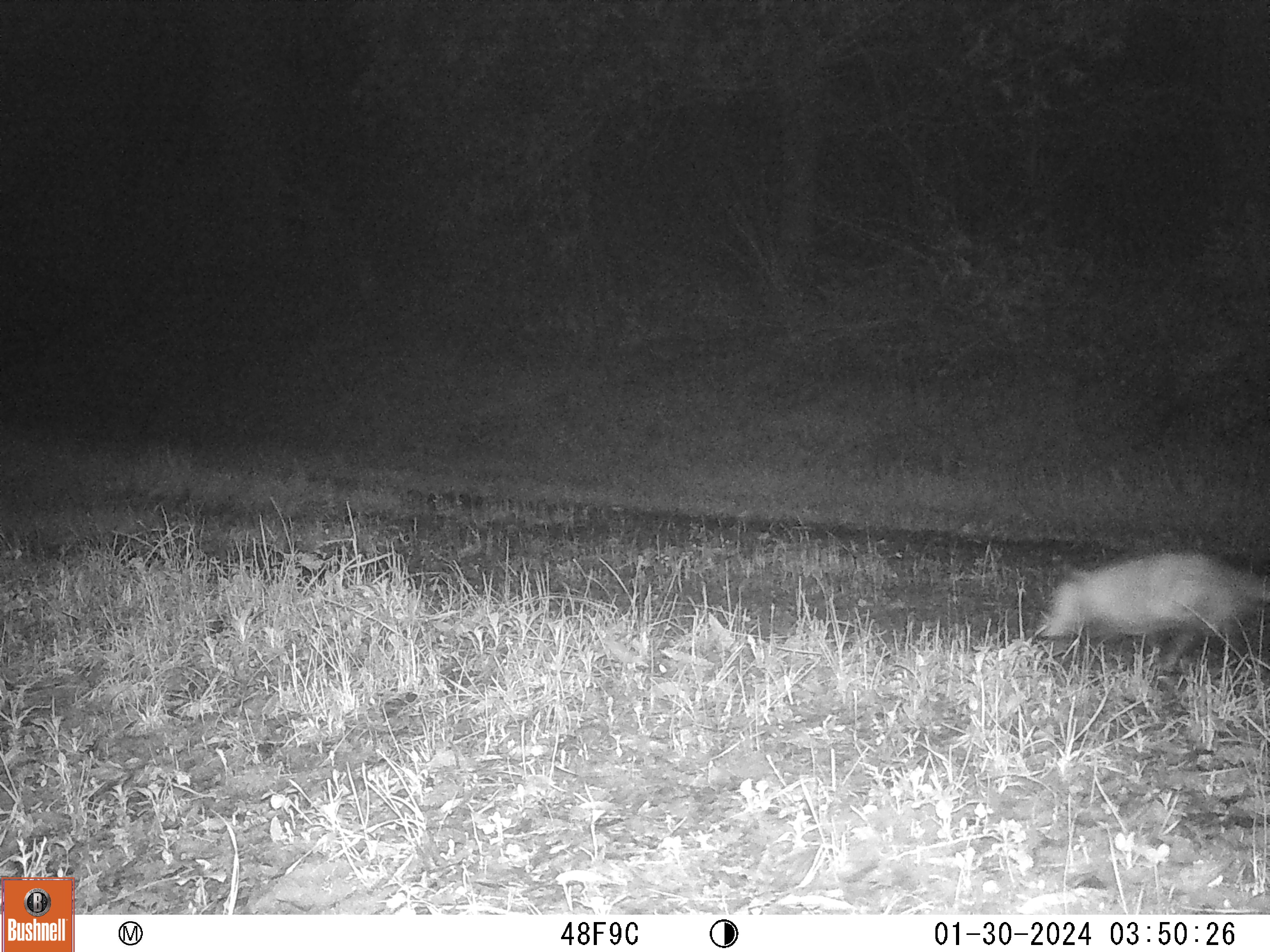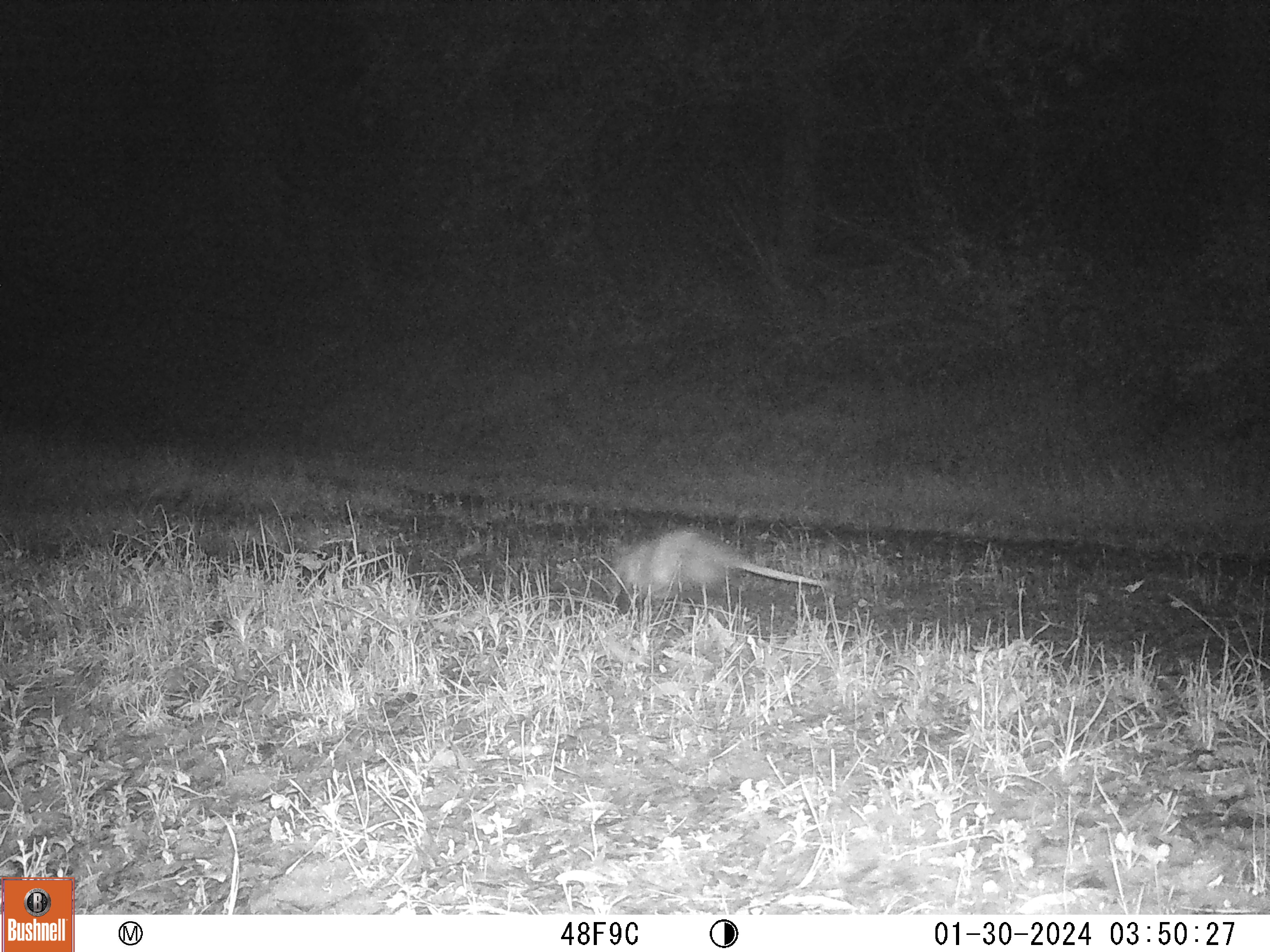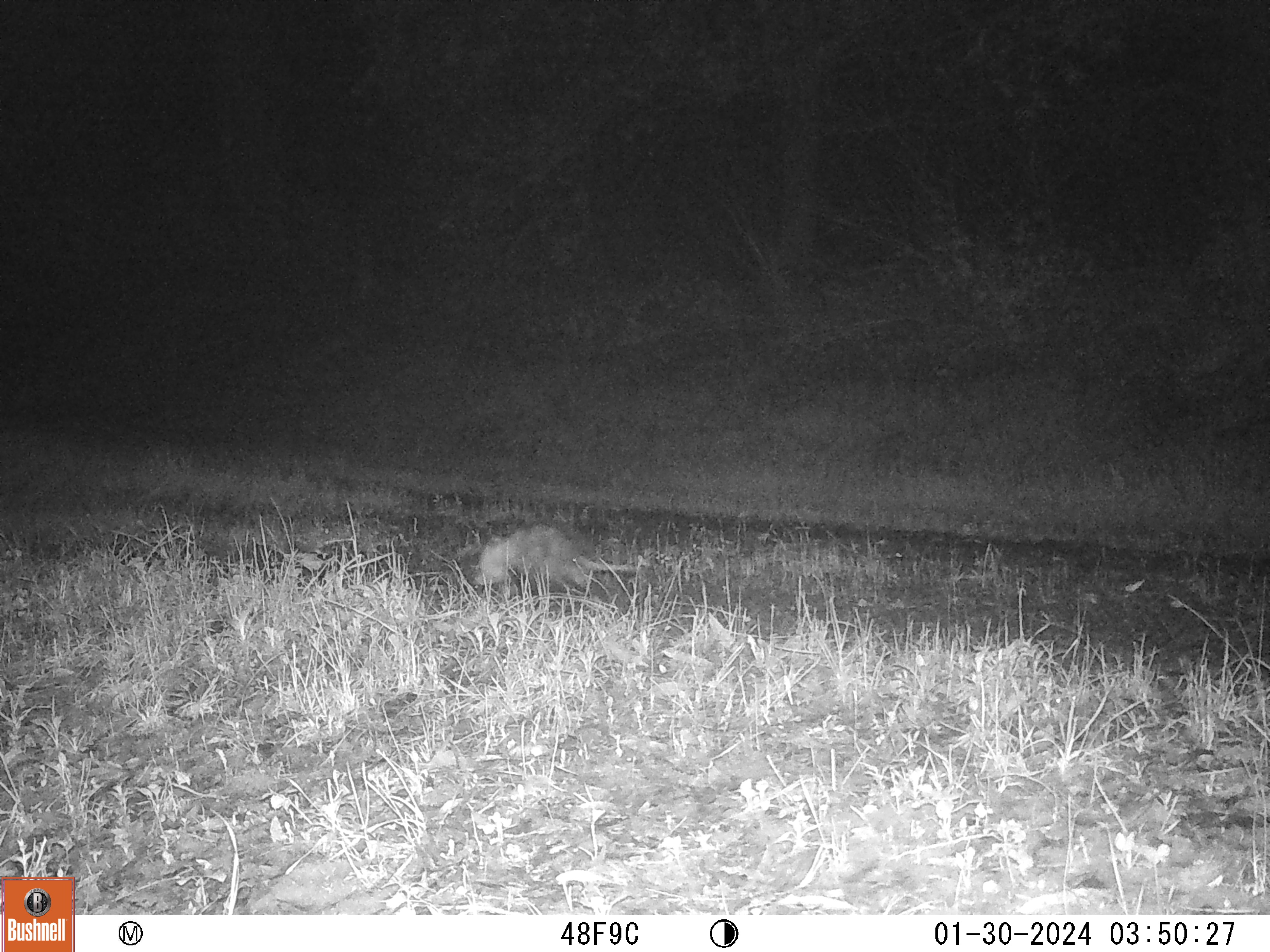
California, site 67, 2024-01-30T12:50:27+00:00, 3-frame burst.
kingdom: Animalia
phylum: Chordata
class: Mammalia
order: Didelphimorphia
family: Didelphidae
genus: Didelphis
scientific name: Didelphis virginiana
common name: virginia opossum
Virginia opossum (Didelphis virginiana).